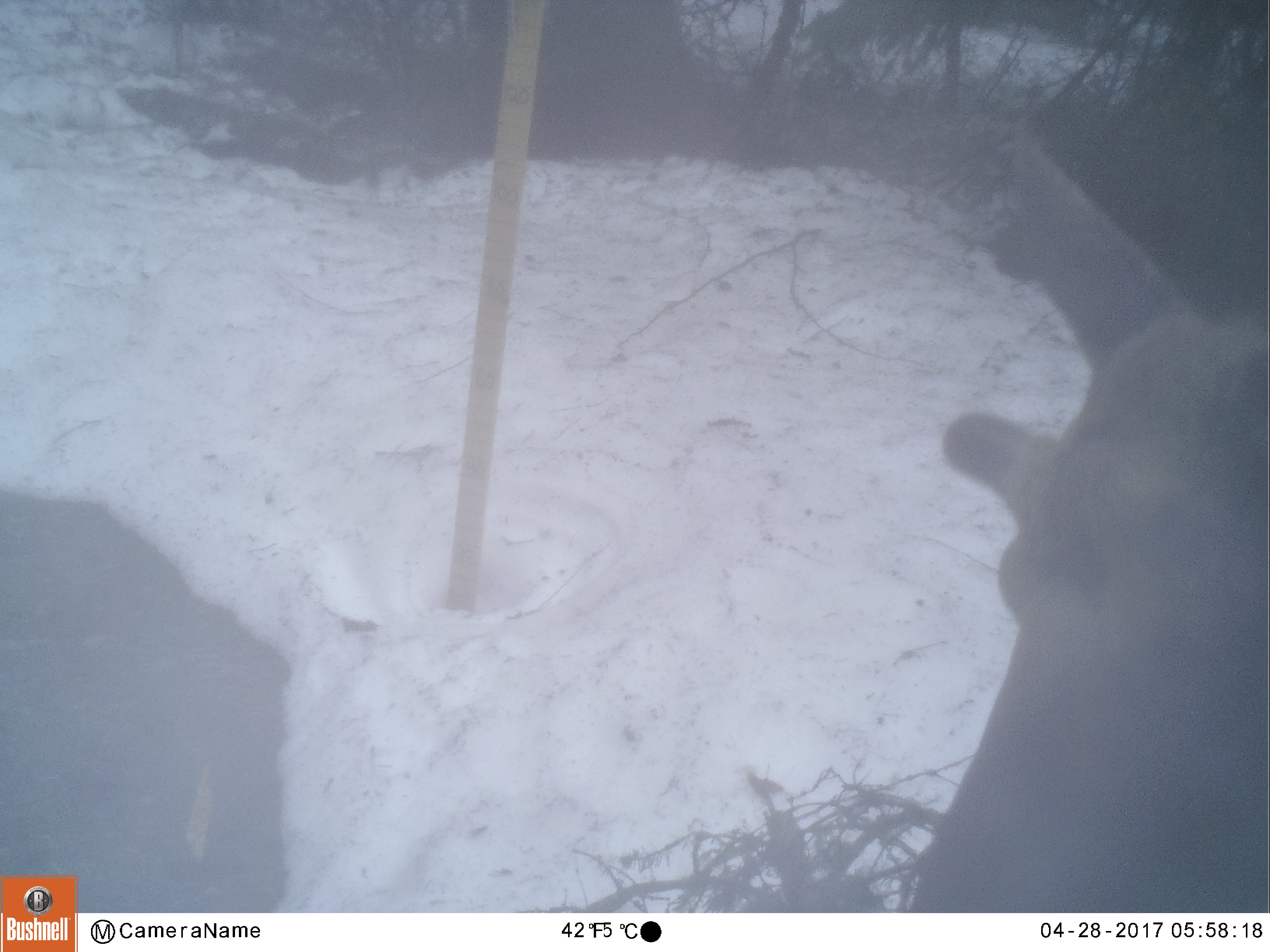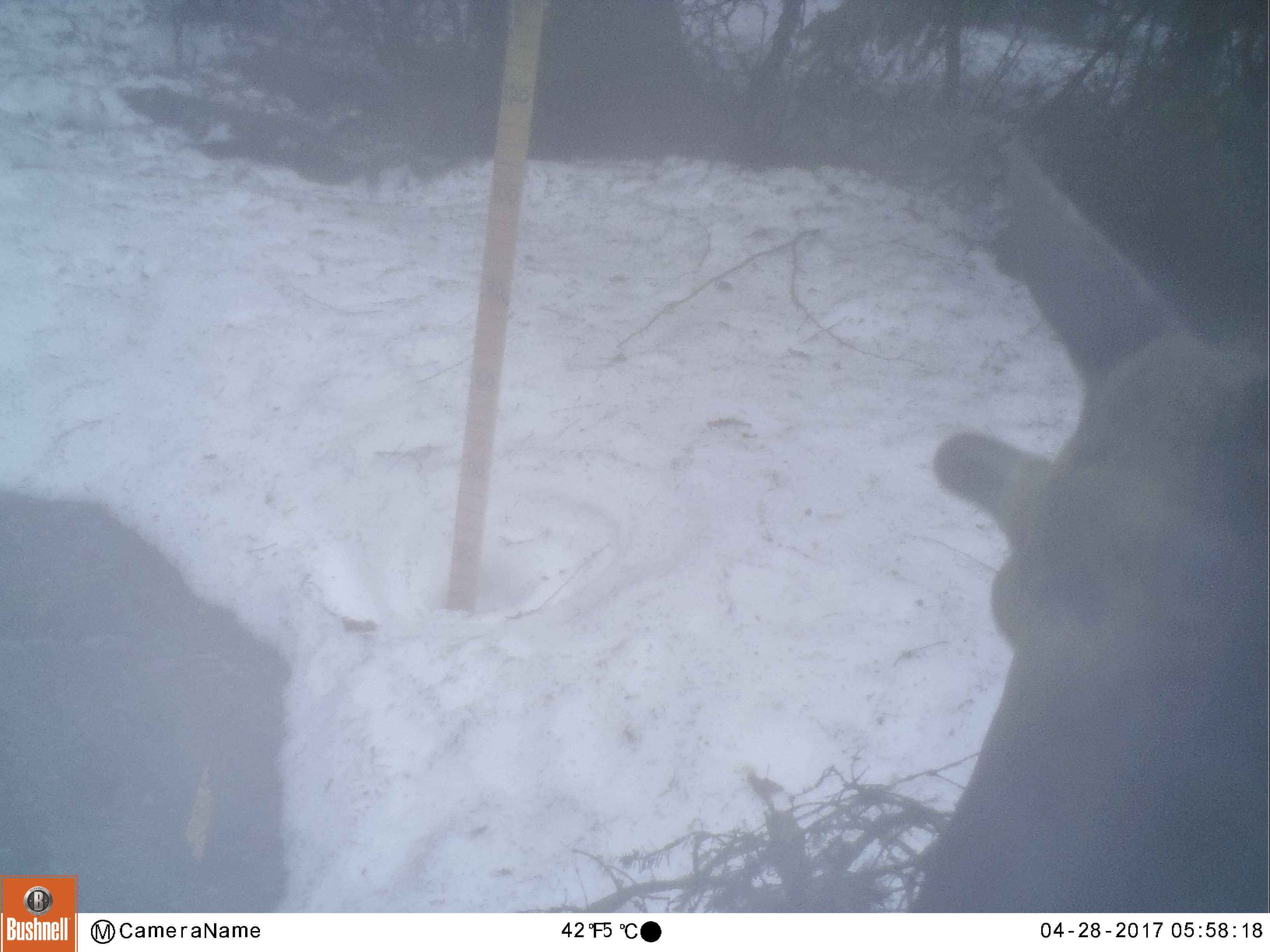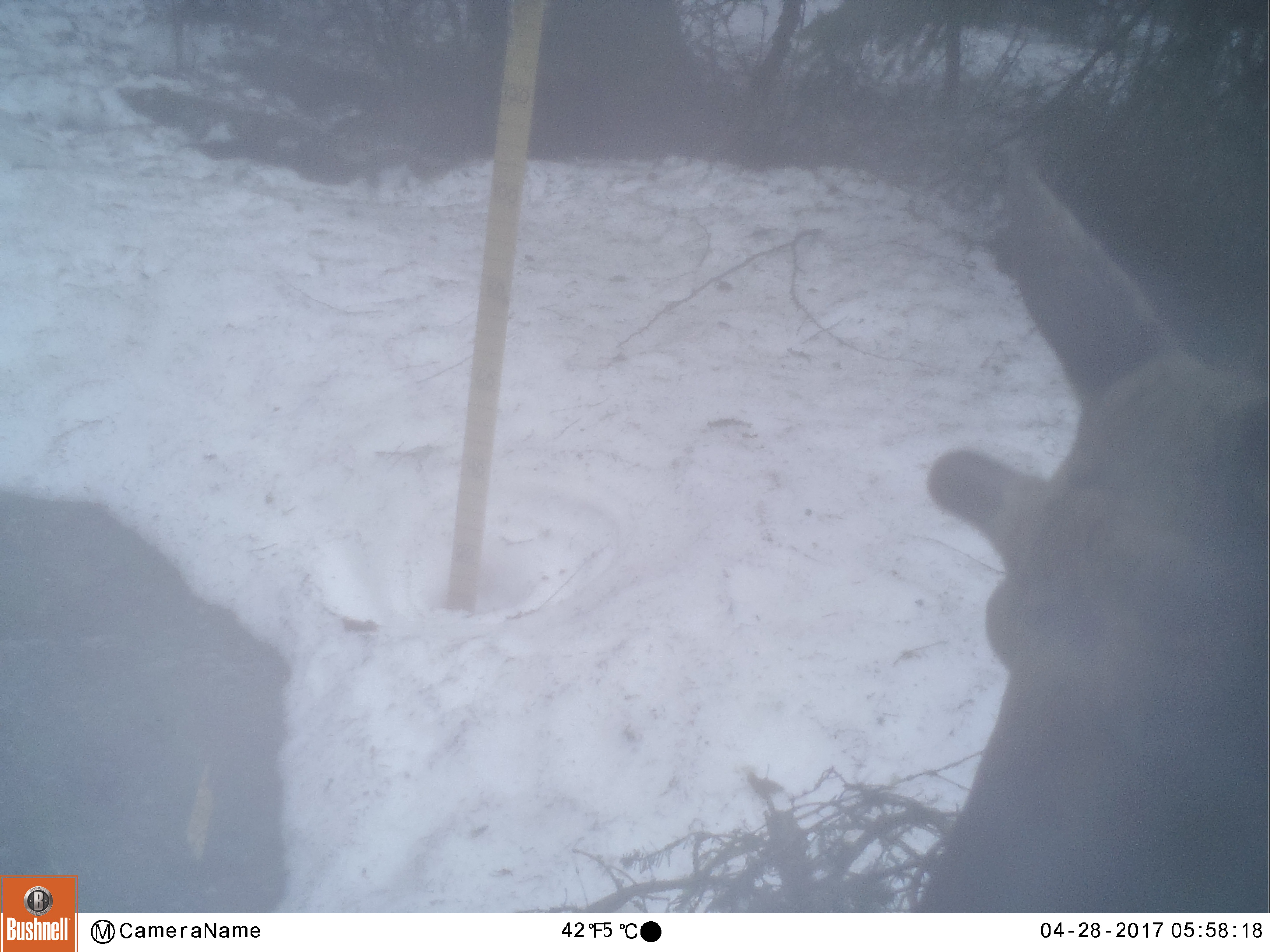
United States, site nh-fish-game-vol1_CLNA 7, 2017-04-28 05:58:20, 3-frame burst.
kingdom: Animalia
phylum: Chordata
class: Mammalia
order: Artiodactyla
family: Cervidae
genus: Alces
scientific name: Alces alces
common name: moose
Moose (Alces alces).